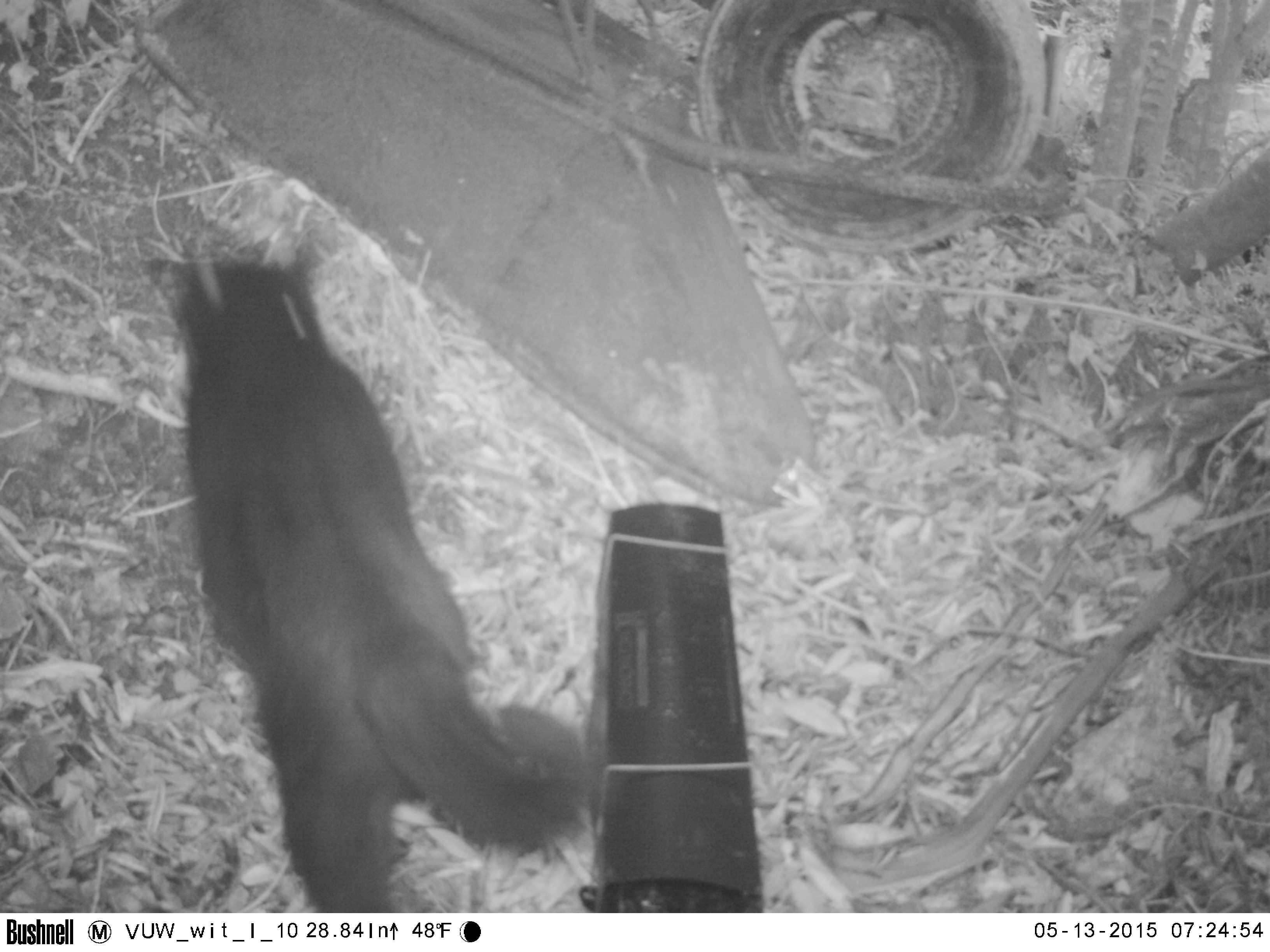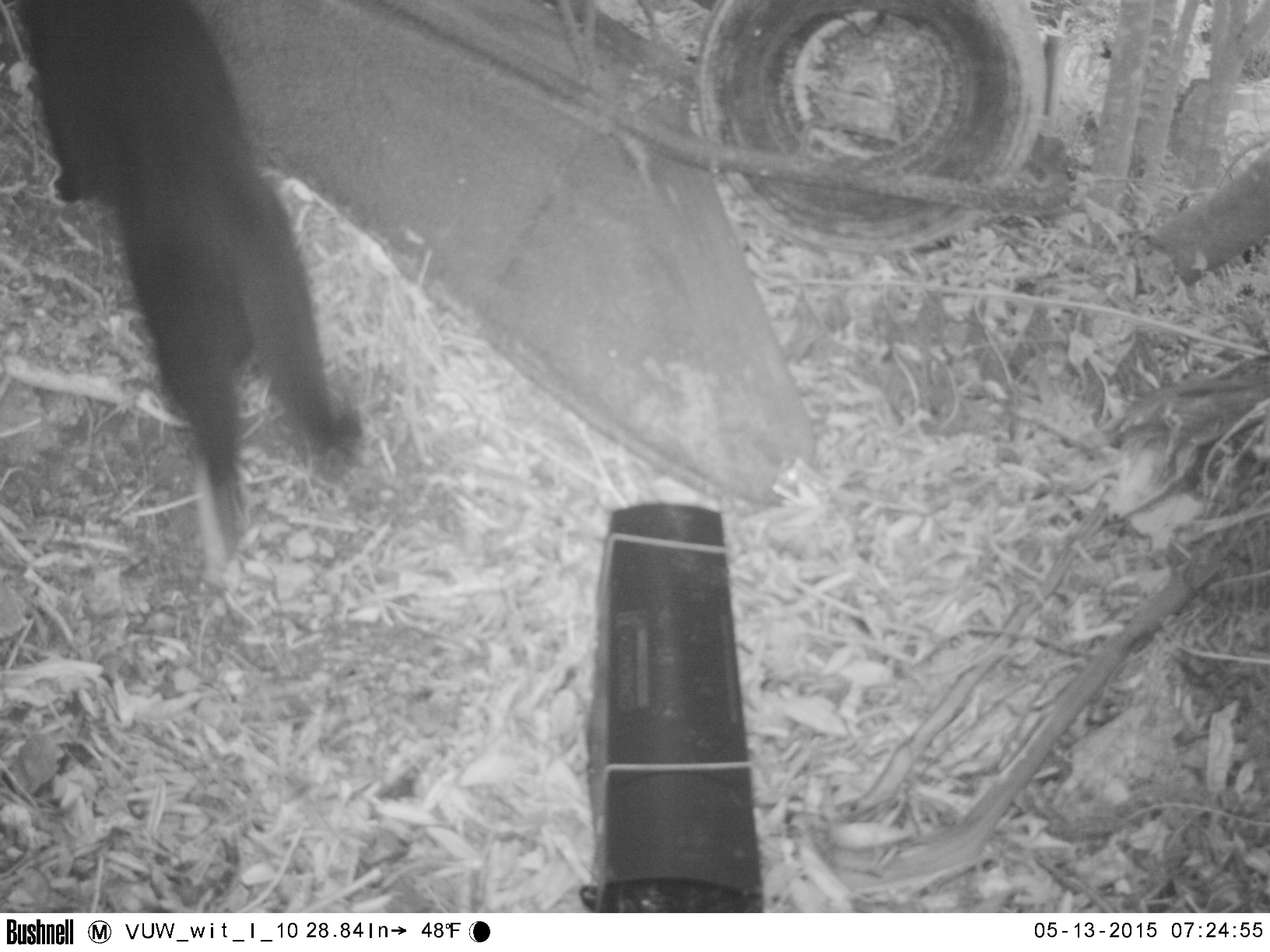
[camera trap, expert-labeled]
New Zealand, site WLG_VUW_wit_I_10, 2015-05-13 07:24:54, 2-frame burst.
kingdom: Animalia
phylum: Chordata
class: Mammalia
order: Carnivora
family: Felidae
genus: Felis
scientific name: Felis catus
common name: domestic cat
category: cat